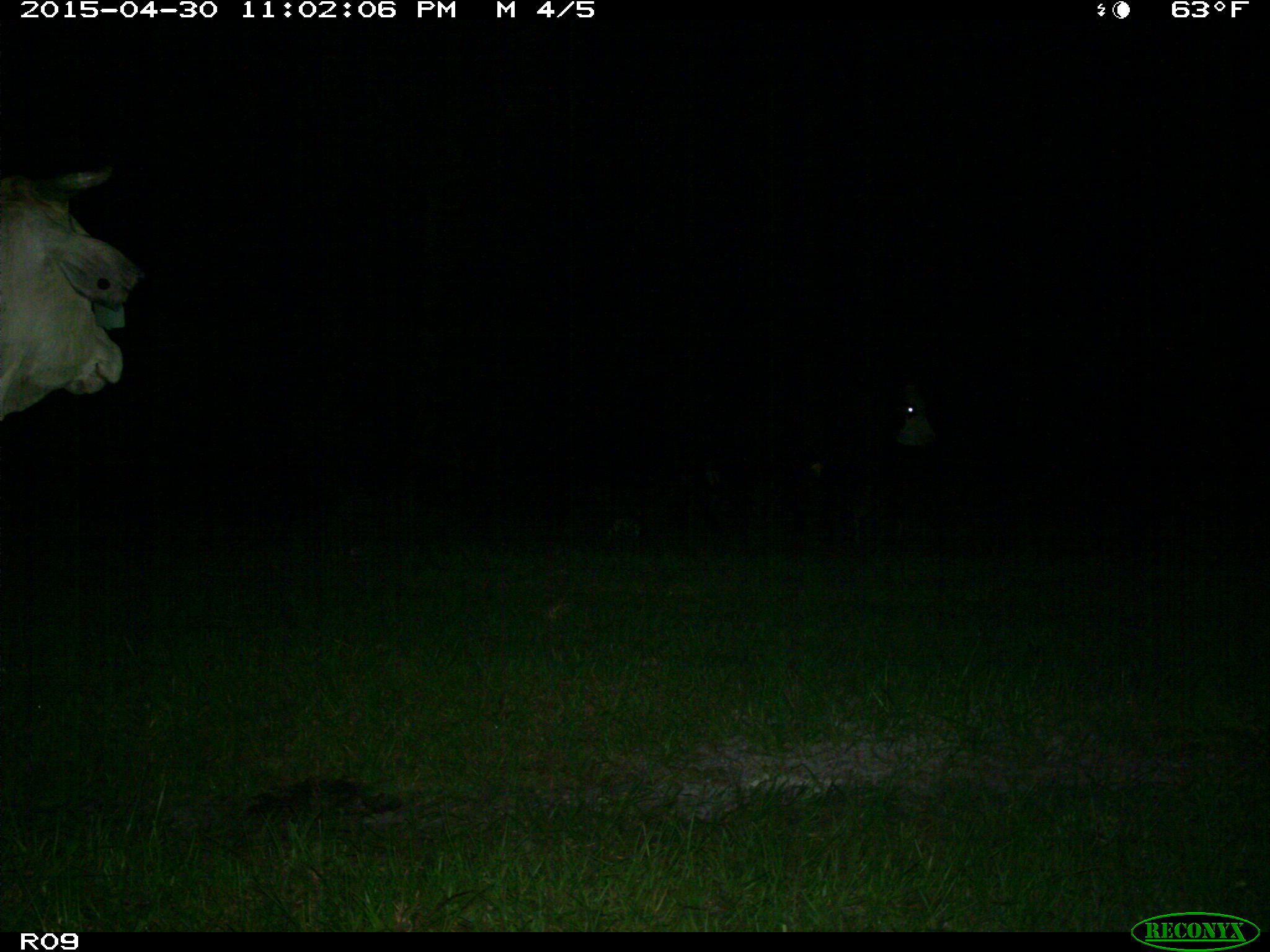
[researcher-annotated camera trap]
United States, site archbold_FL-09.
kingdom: Animalia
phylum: Chordata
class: Mammalia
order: Artiodactyla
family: Bovidae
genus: Bos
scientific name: Bos taurus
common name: domestic cow